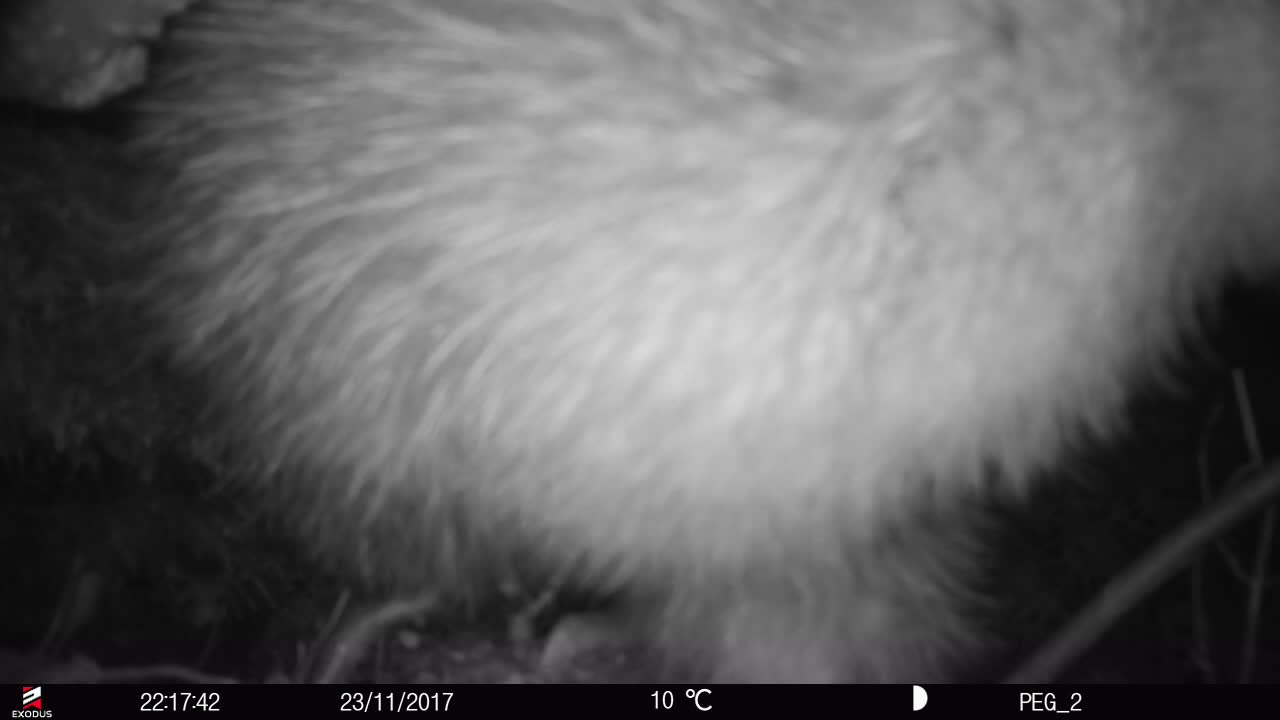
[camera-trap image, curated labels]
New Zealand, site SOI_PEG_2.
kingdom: Animalia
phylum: Chordata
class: Aves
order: Apterygiformes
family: Apterygidae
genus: Apteryx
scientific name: Apteryx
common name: kiwi